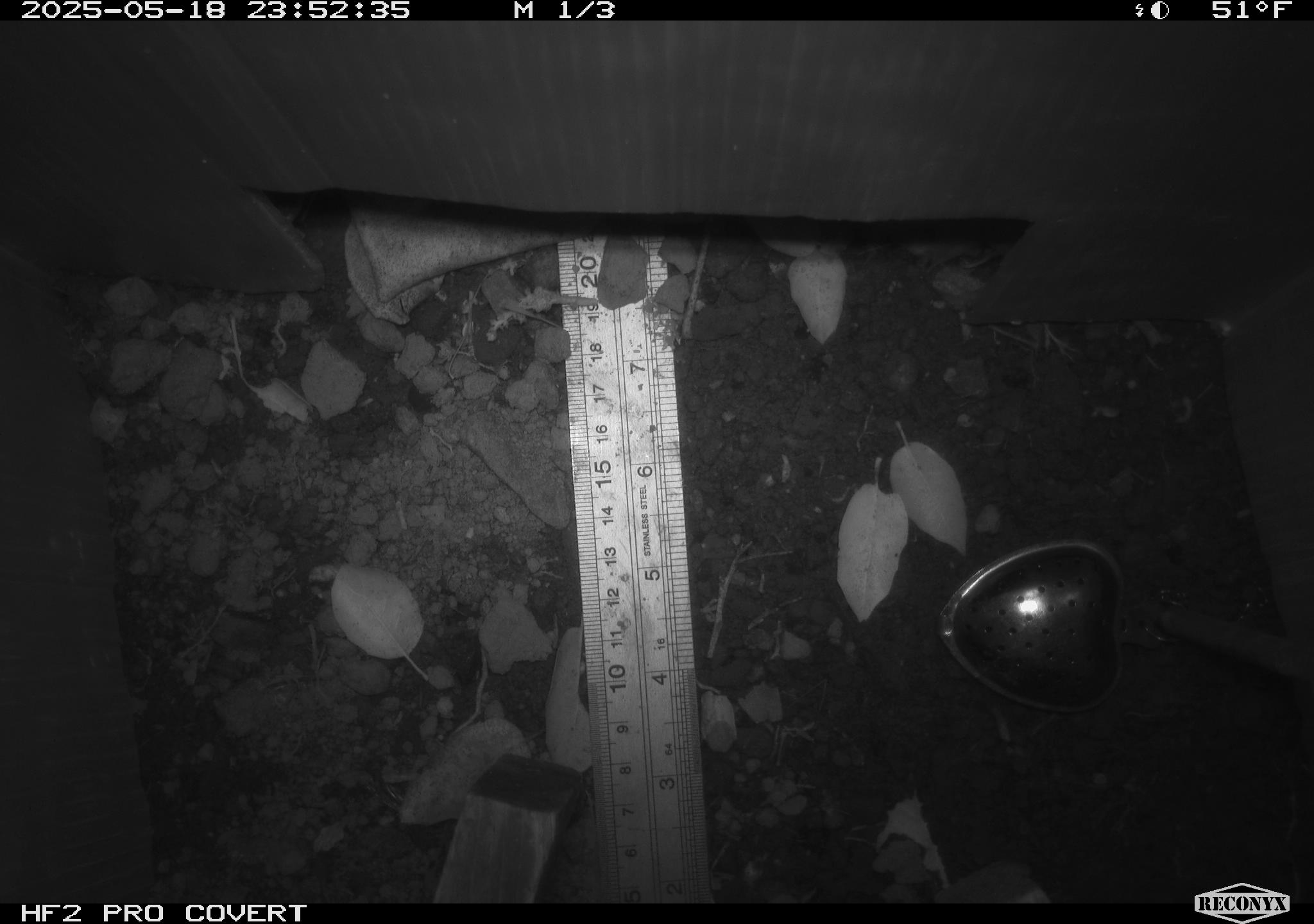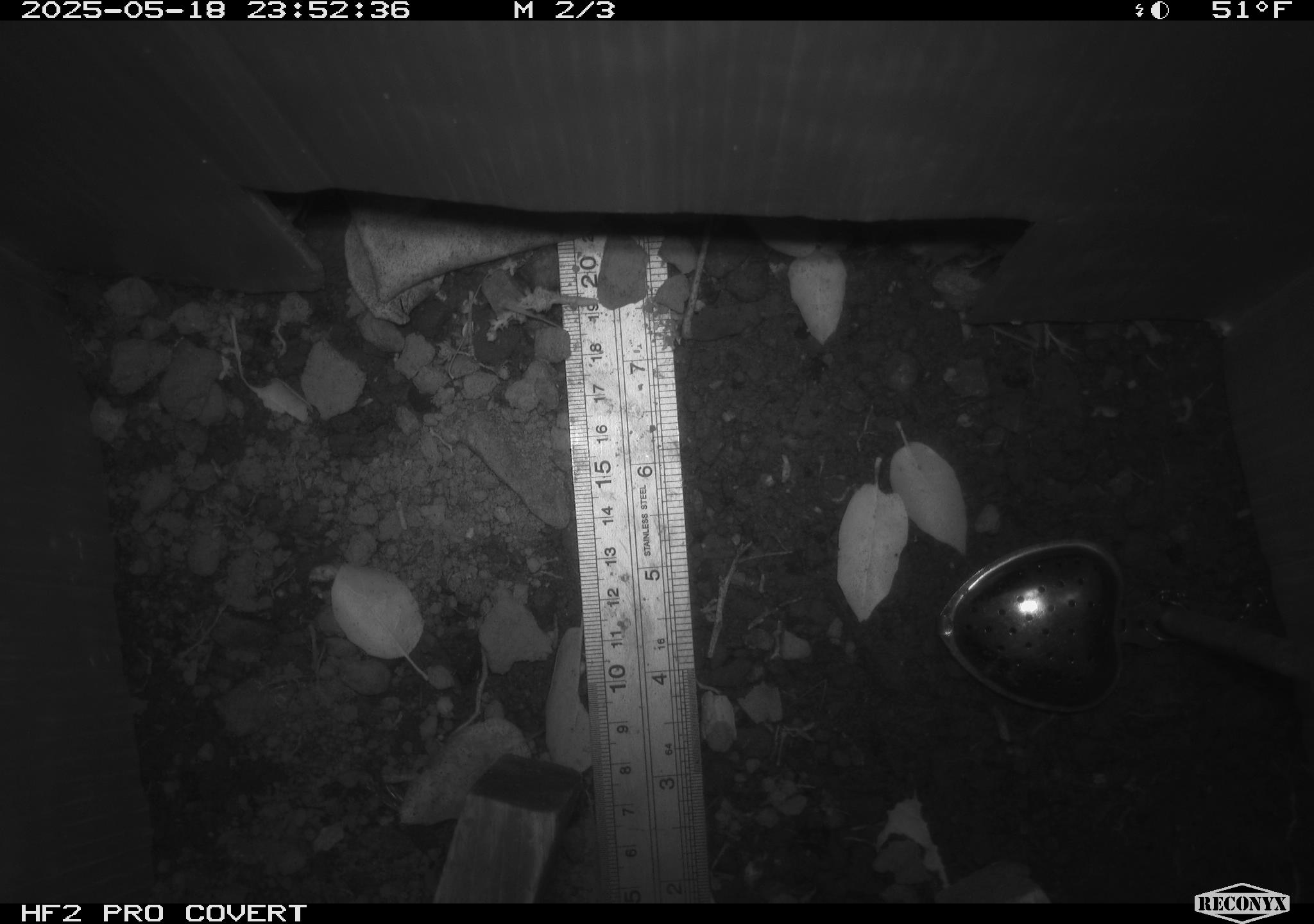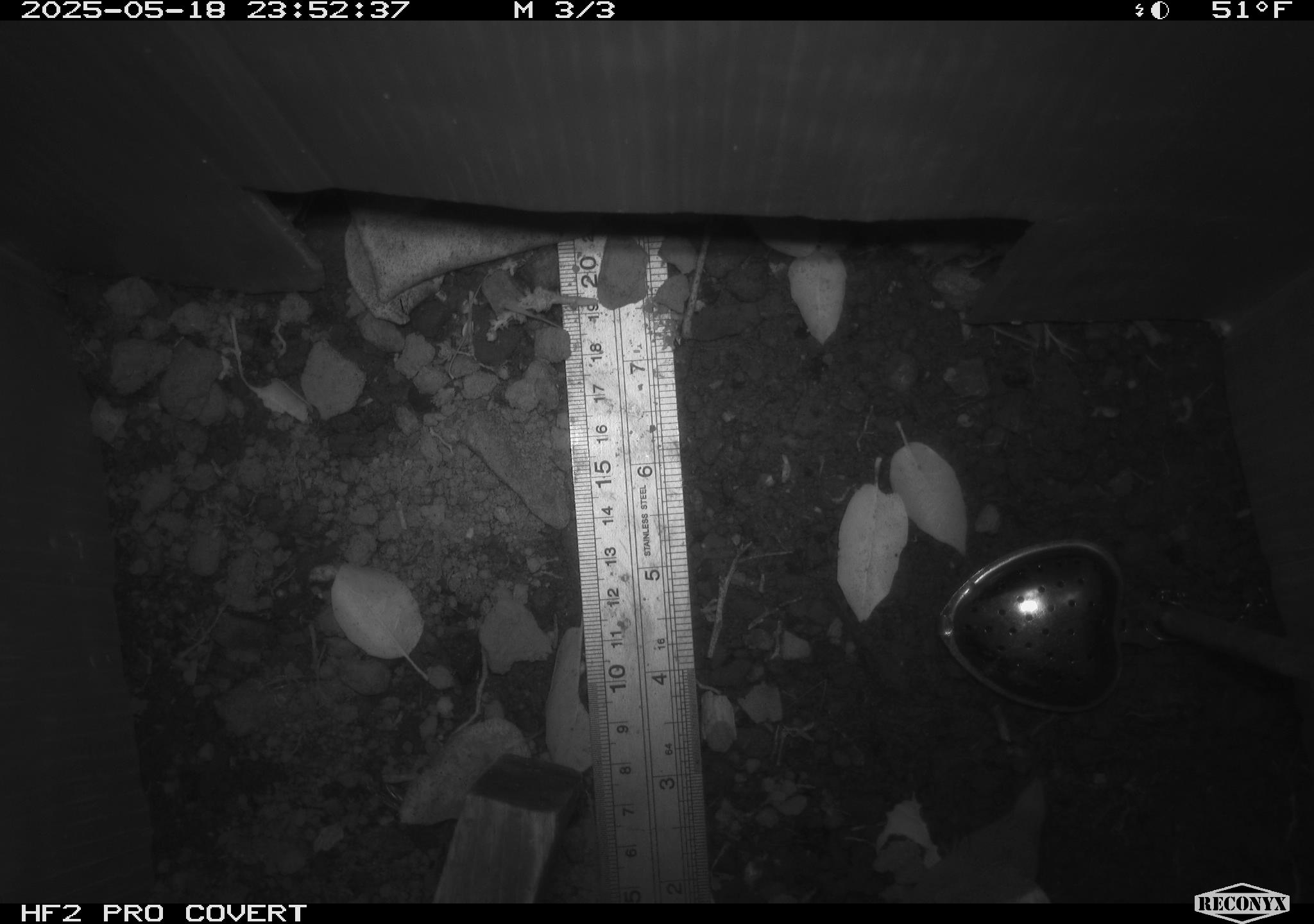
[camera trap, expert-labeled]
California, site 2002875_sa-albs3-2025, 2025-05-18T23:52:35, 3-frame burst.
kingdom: Animalia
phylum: Chordata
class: Mammalia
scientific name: Mammalia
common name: small mammal